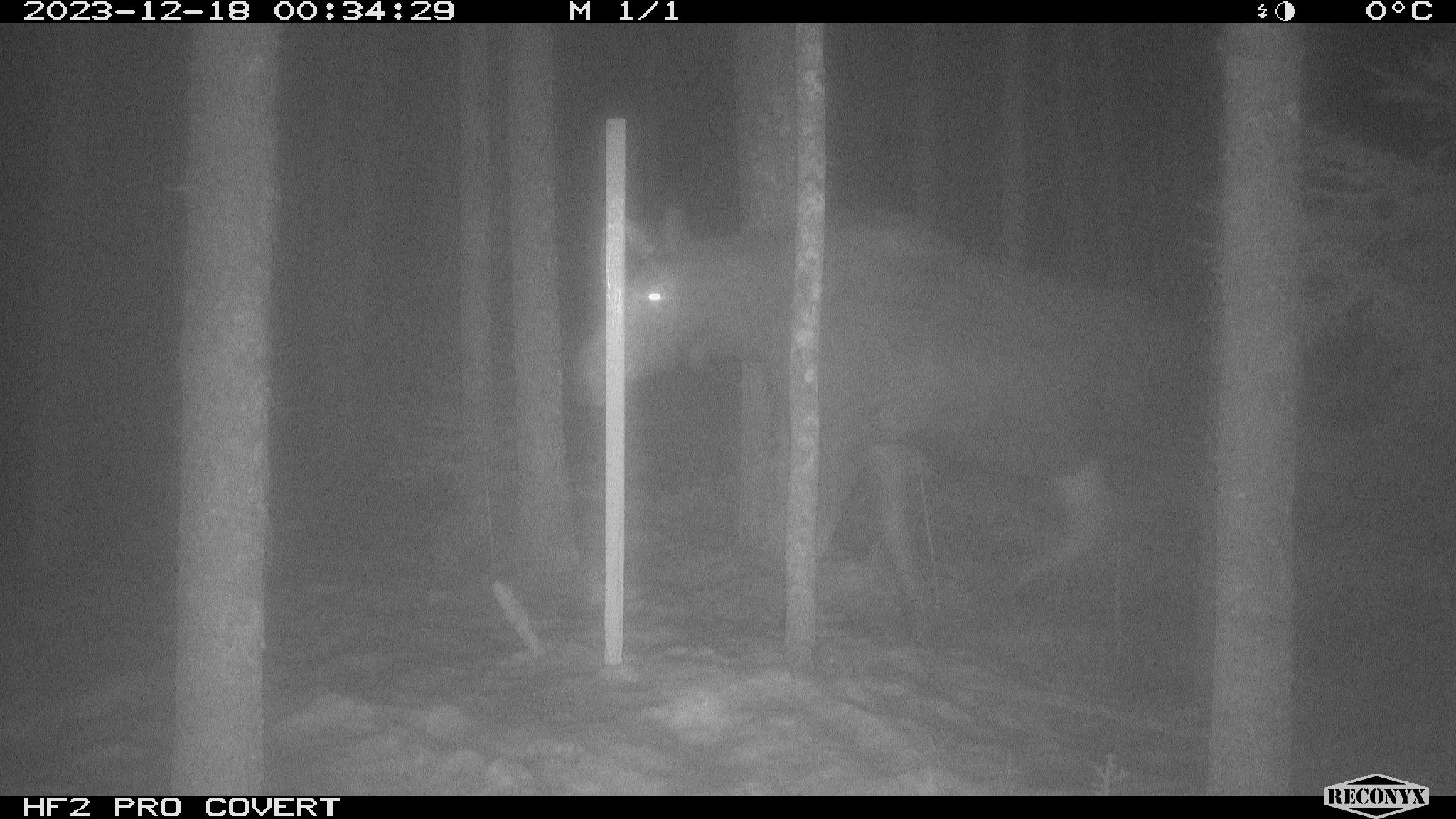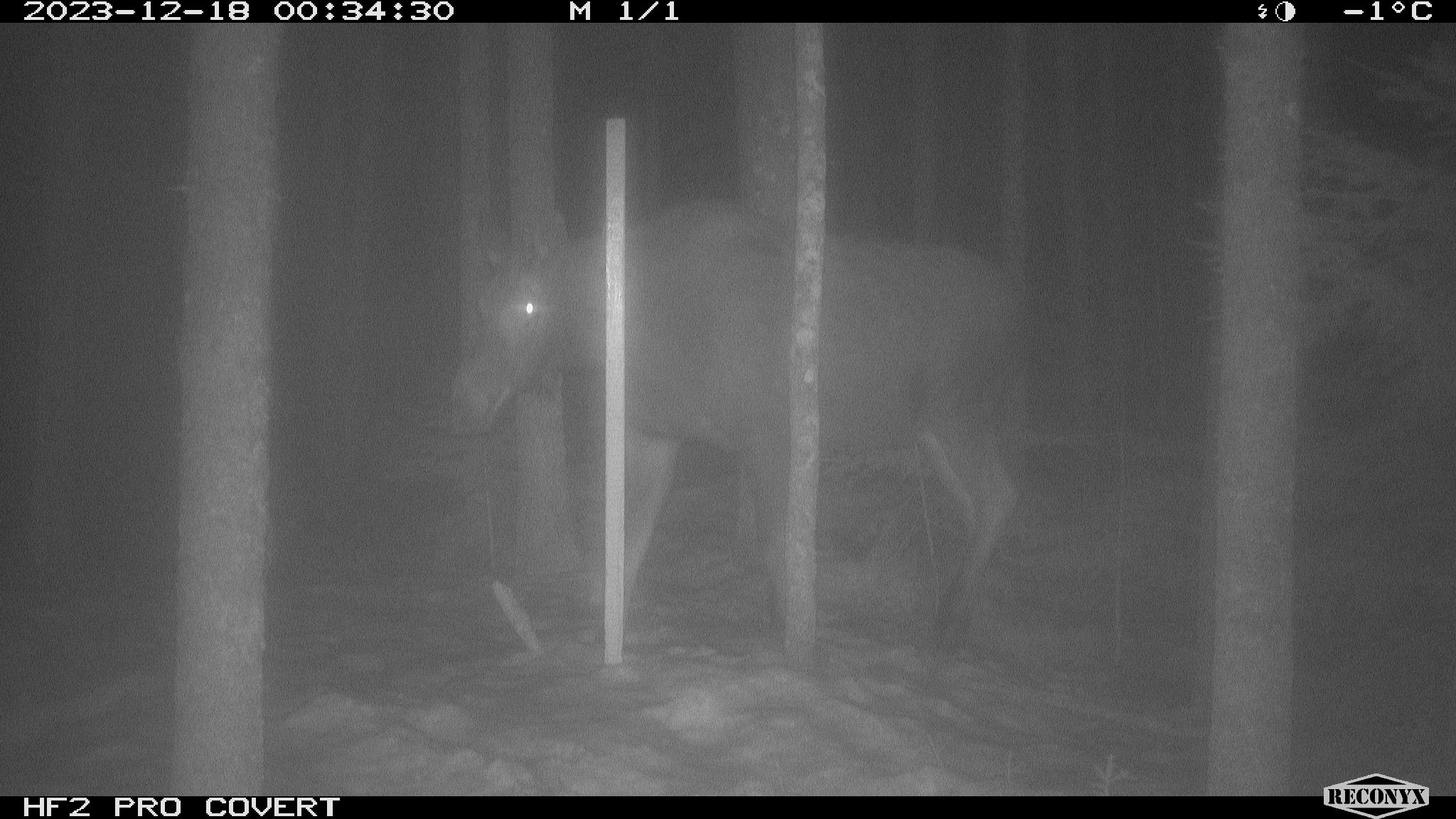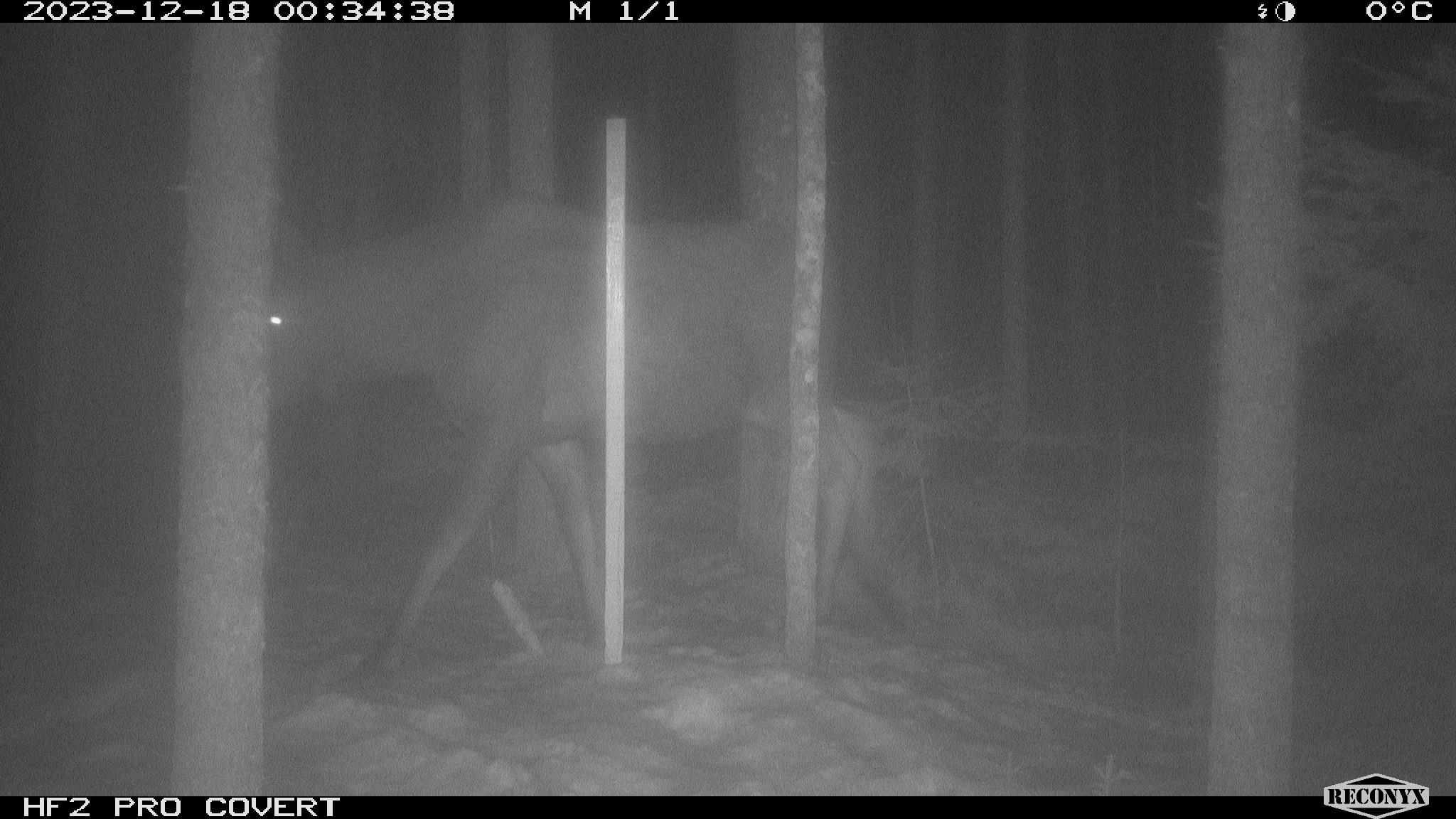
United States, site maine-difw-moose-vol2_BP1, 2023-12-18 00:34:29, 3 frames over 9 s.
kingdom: Animalia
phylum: Chordata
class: Mammalia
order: Artiodactyla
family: Cervidae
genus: Alces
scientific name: Alces alces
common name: moose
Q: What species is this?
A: Moose (Alces alces).